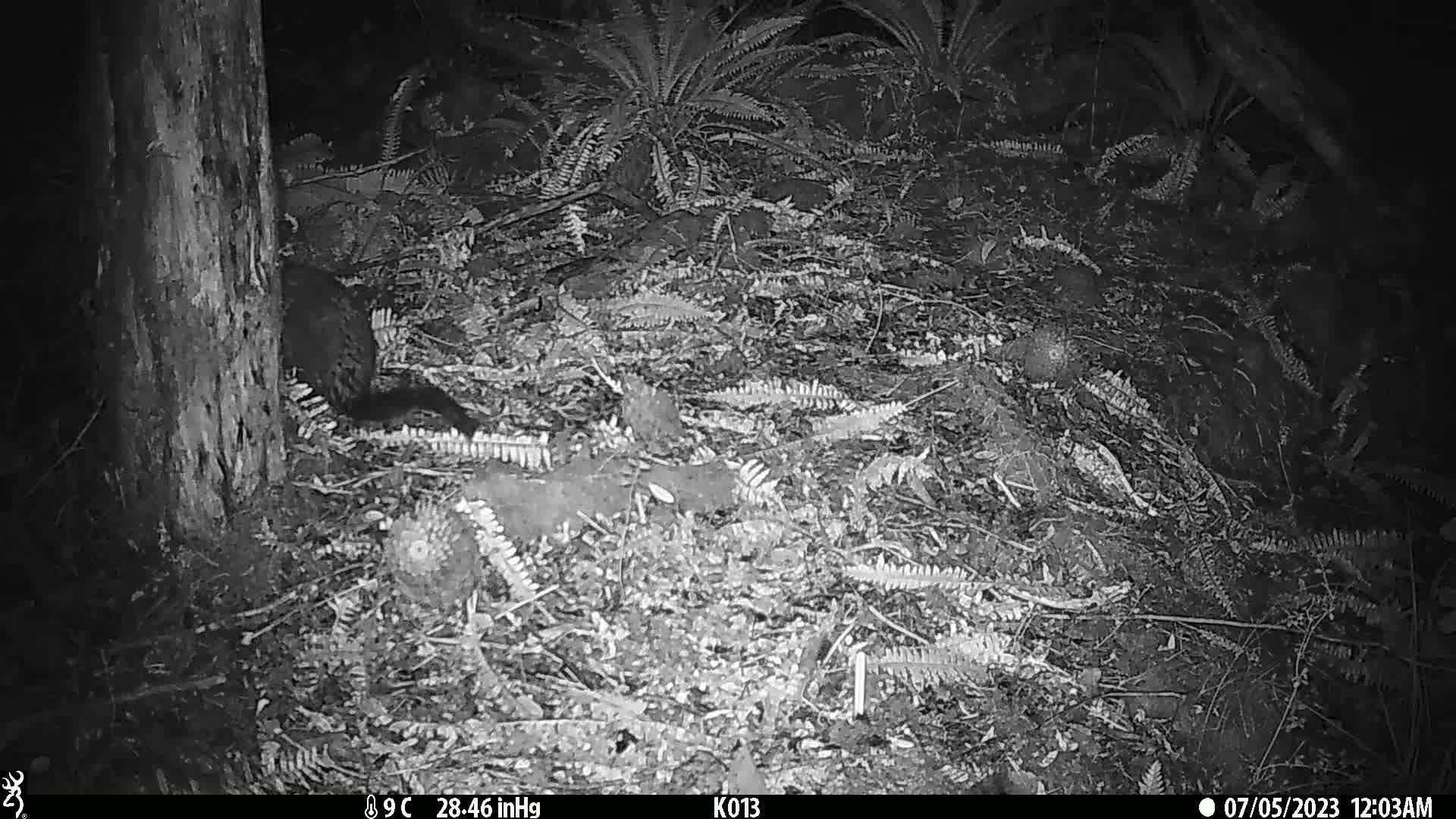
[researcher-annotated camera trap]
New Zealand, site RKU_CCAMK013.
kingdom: Animalia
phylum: Chordata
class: Mammalia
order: Diprotodontia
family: Phalangeridae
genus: Trichosurus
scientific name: Trichosurus vulpecula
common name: common brushtail possum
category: possum